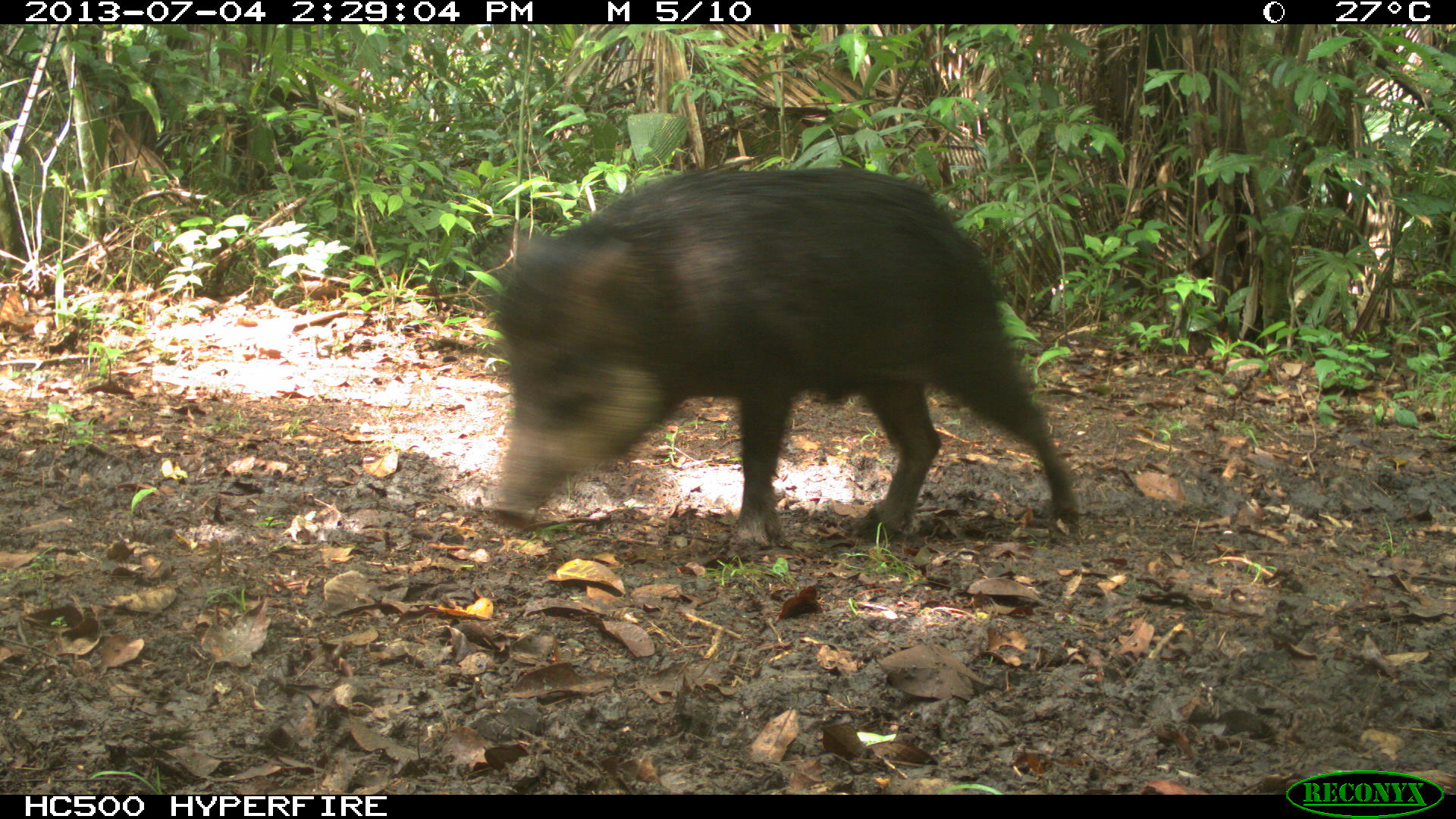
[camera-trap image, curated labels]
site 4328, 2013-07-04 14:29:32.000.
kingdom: Animalia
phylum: Chordata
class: Mammalia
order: Artiodactyla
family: Tayassuidae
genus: Tayassu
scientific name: Tayassu pecari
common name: white-lipped peccary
Tayassu pecari (white-lipped peccary), count 44.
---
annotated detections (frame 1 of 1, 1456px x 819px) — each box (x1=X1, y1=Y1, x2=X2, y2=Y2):
tayassu pecari: (x1=481, y1=164, x2=1084, y2=548)